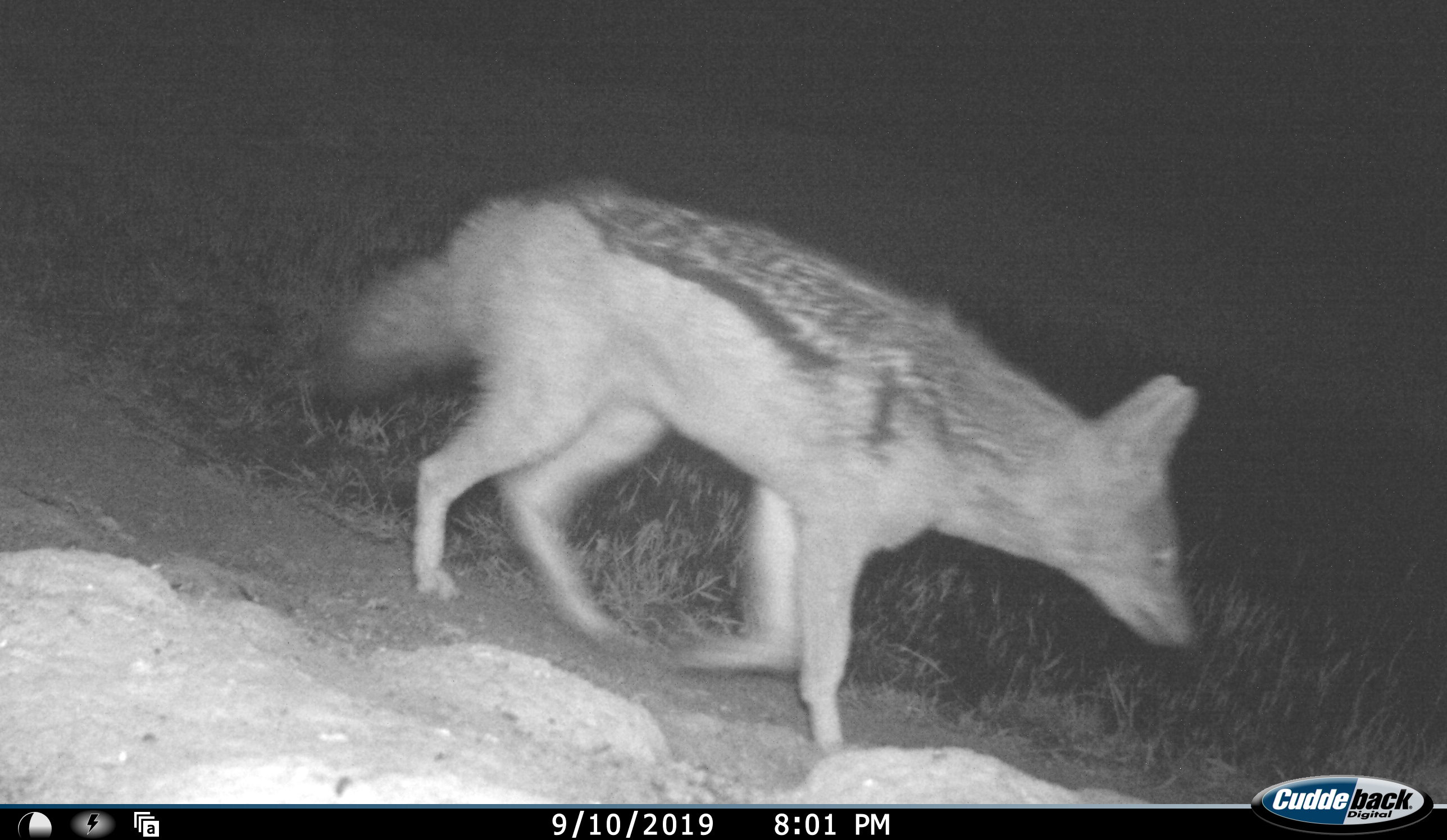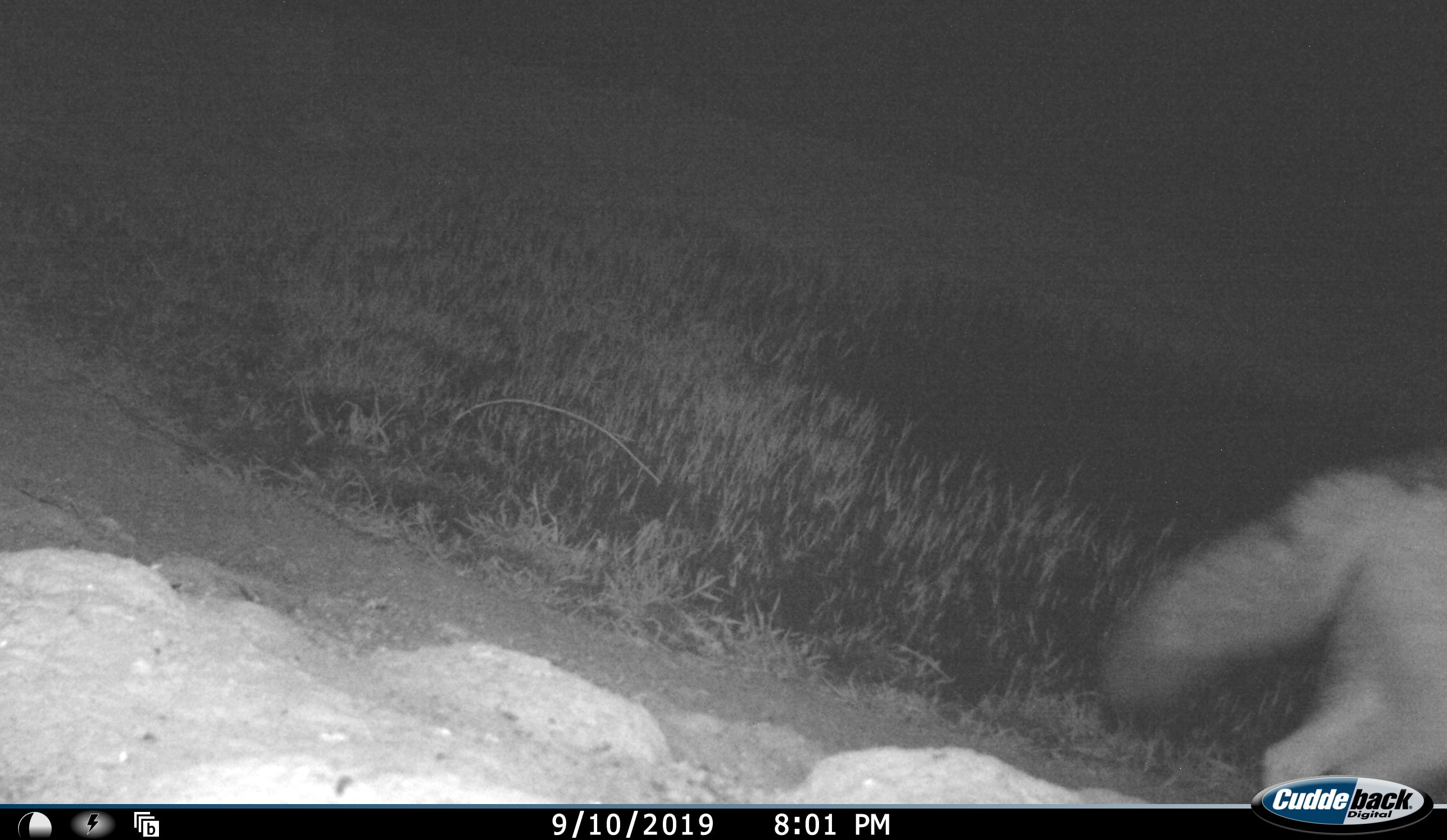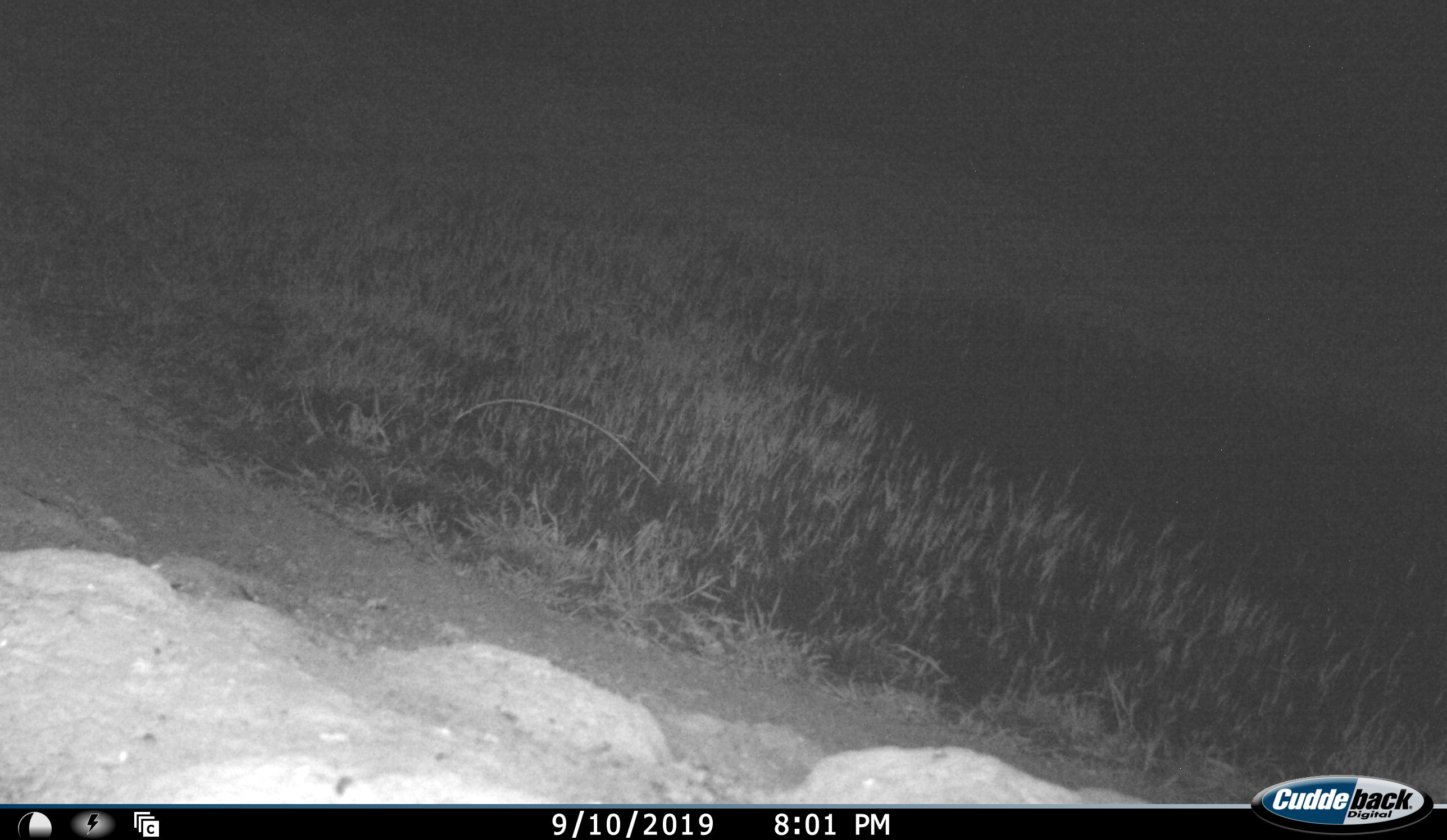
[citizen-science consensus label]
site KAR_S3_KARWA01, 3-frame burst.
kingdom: Animalia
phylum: Chordata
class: Mammalia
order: Carnivora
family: Canidae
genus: Lupulella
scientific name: Lupulella mesomelas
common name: black-backed jackal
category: jackalblackbacked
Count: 1.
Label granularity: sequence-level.